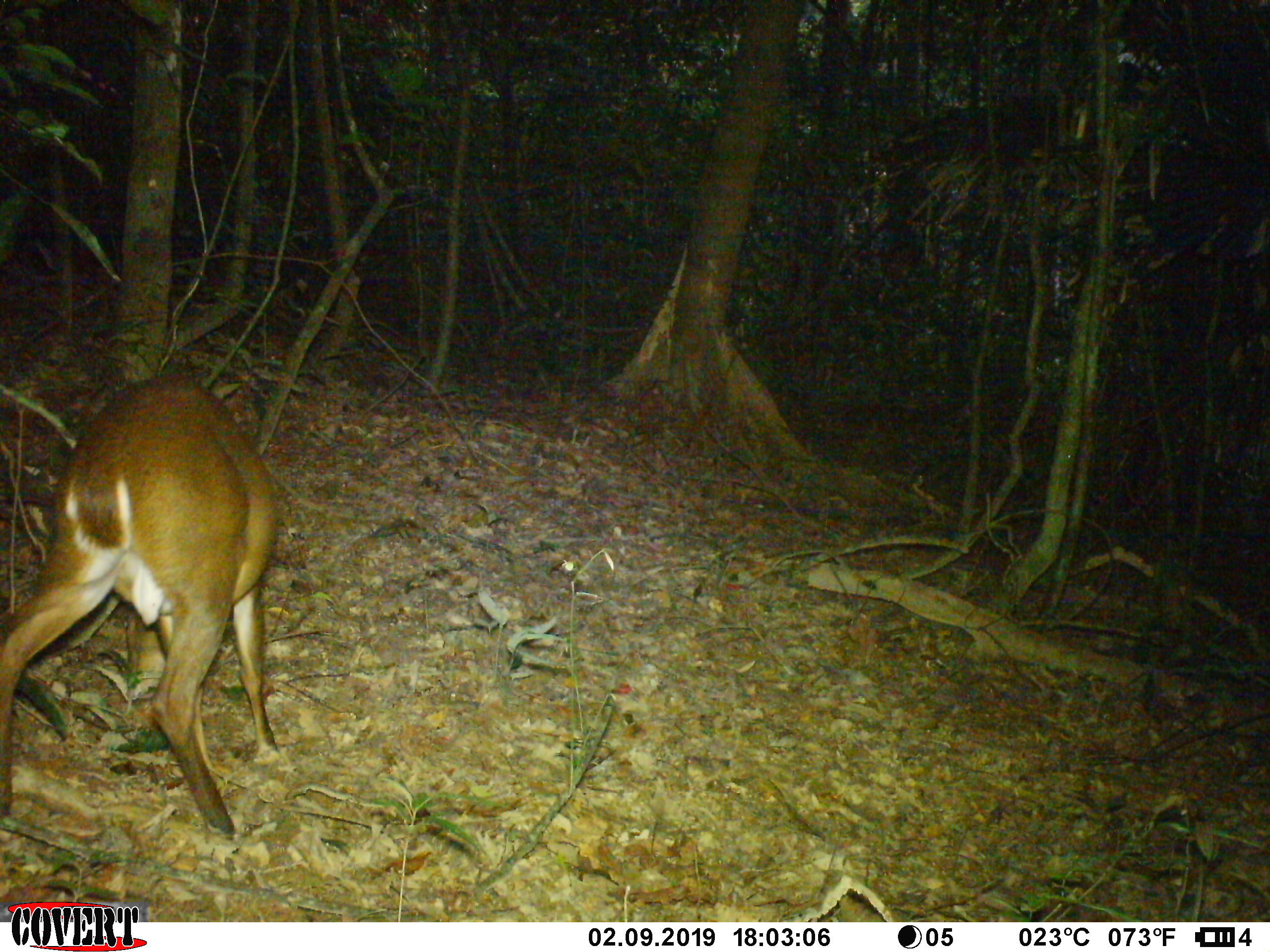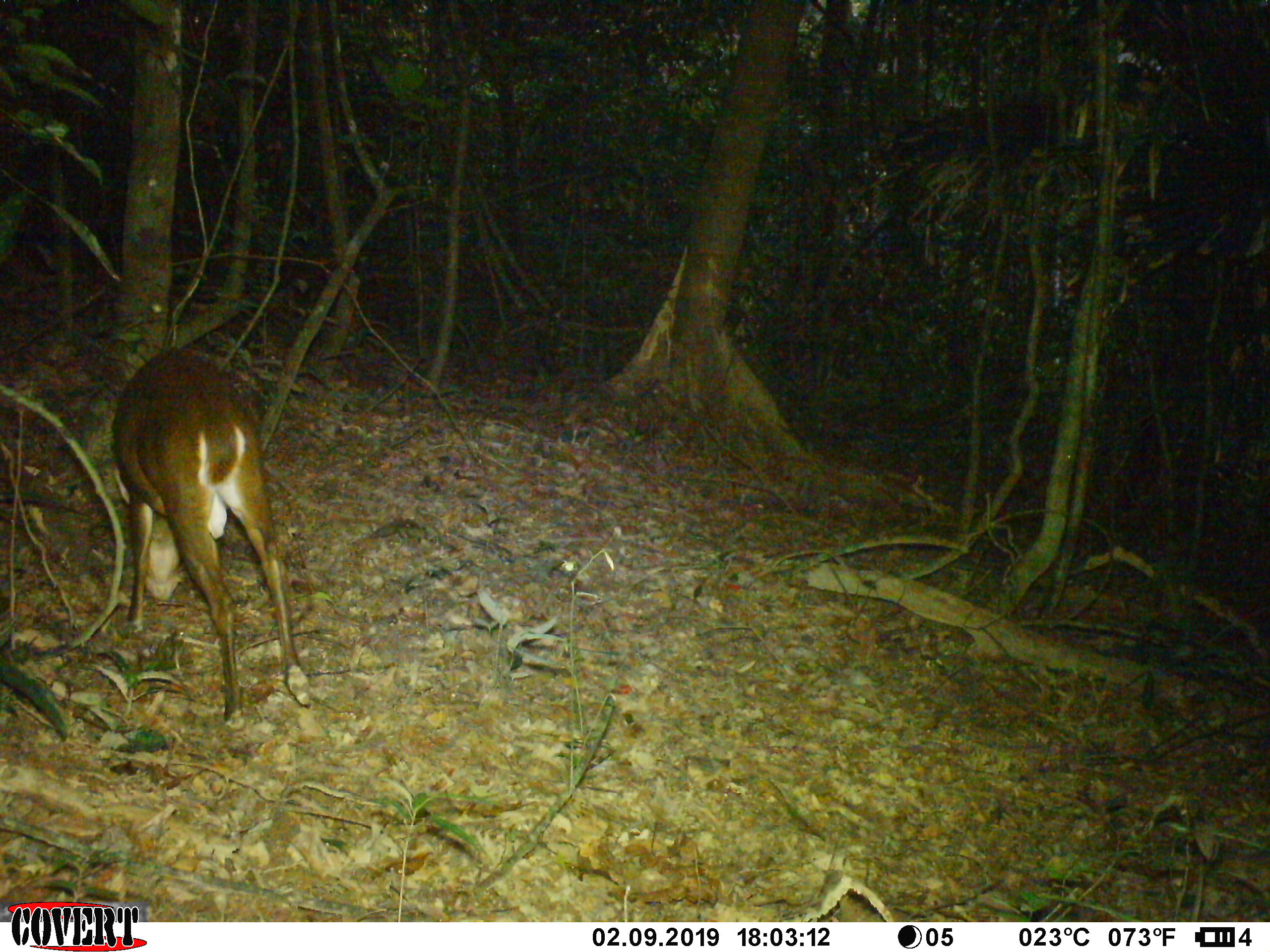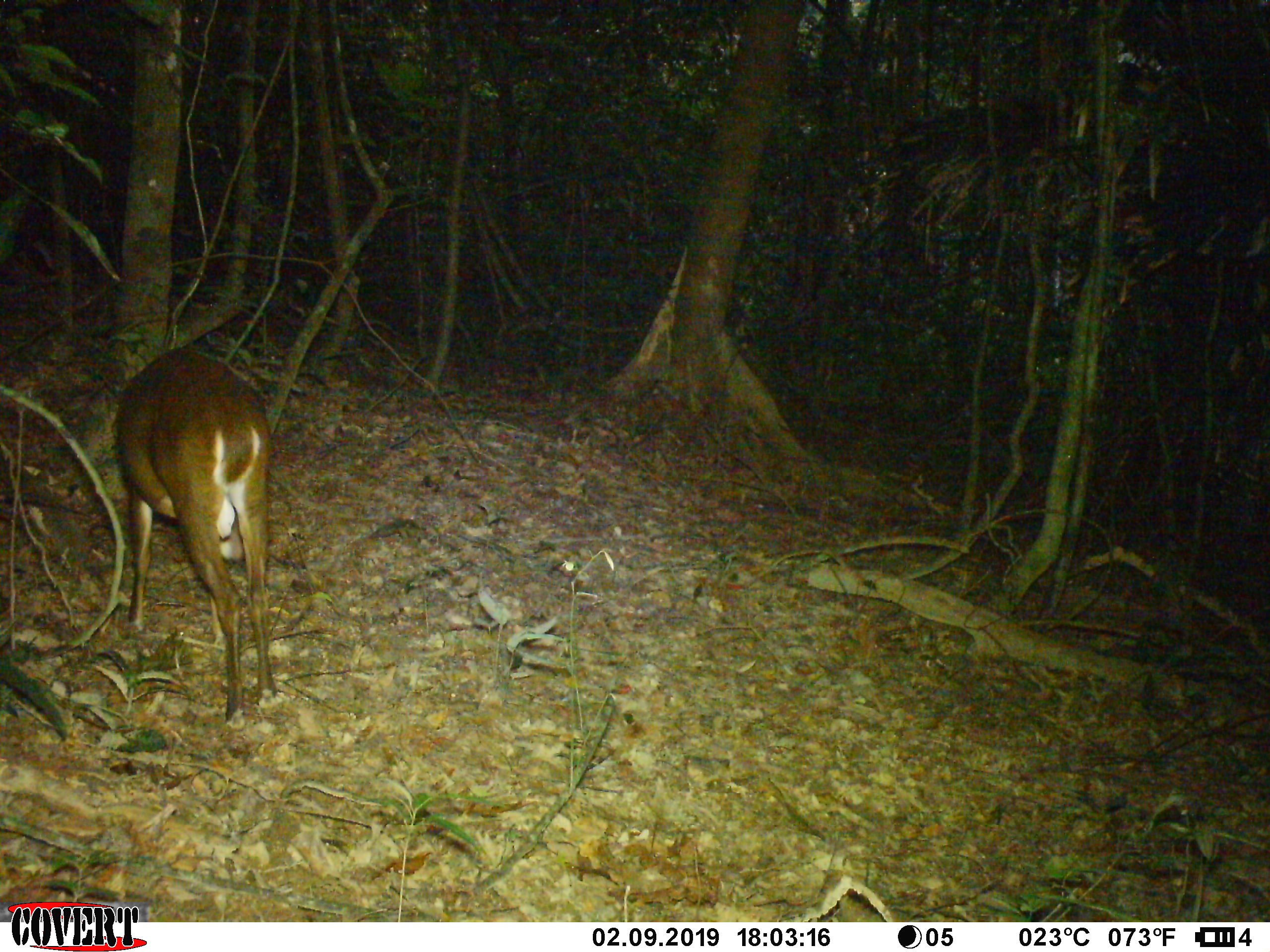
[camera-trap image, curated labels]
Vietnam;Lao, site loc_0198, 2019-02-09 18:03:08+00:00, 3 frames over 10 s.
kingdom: Animalia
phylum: Chordata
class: Mammalia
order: Artiodactyla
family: Cervidae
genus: Muntiacus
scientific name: Muntiacus vuquangensis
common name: large-antlered muntjac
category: large antlered muntjac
Large antlered muntjac (large-antlered muntjac) (Muntiacus vuquangensis). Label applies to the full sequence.